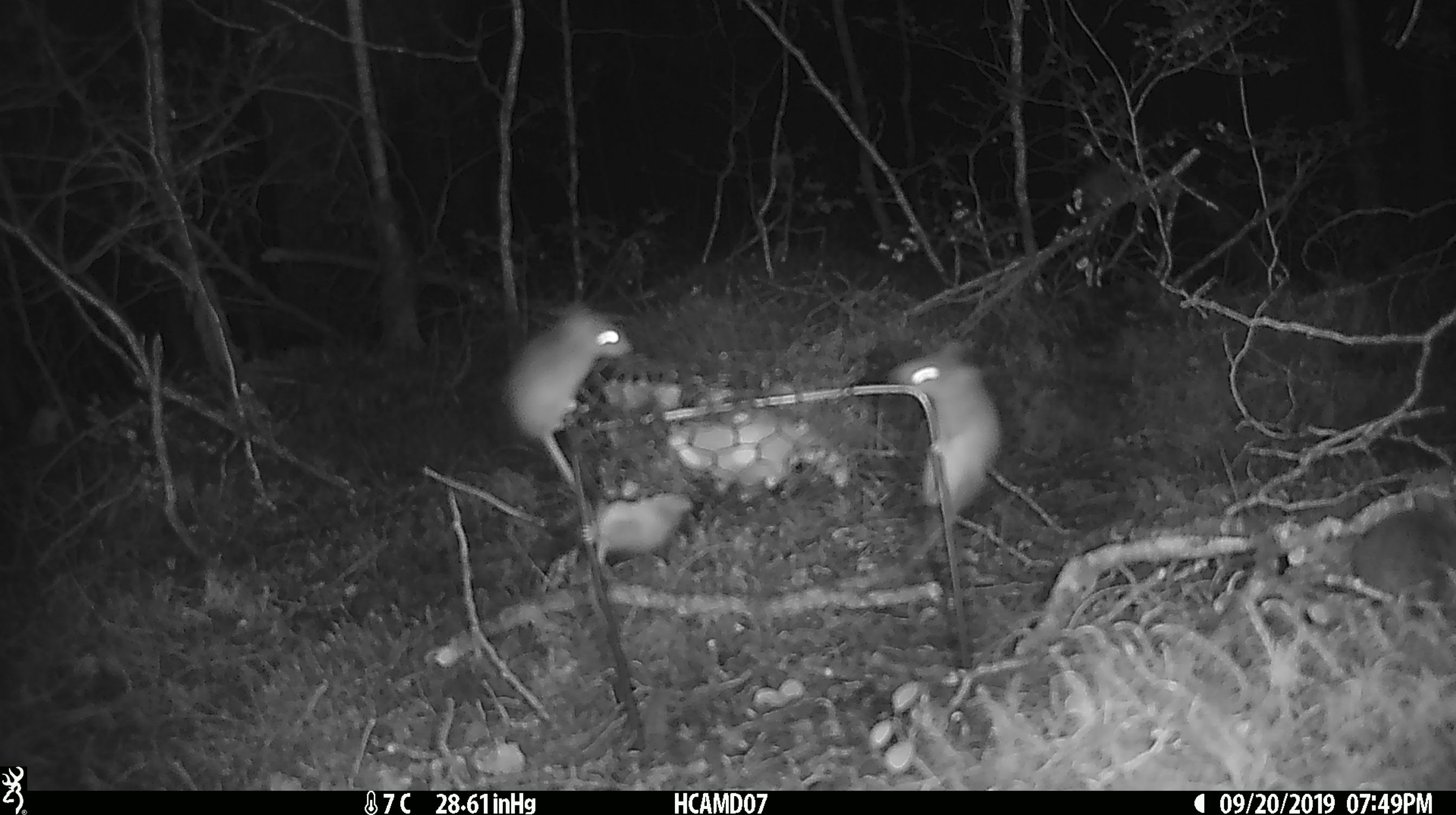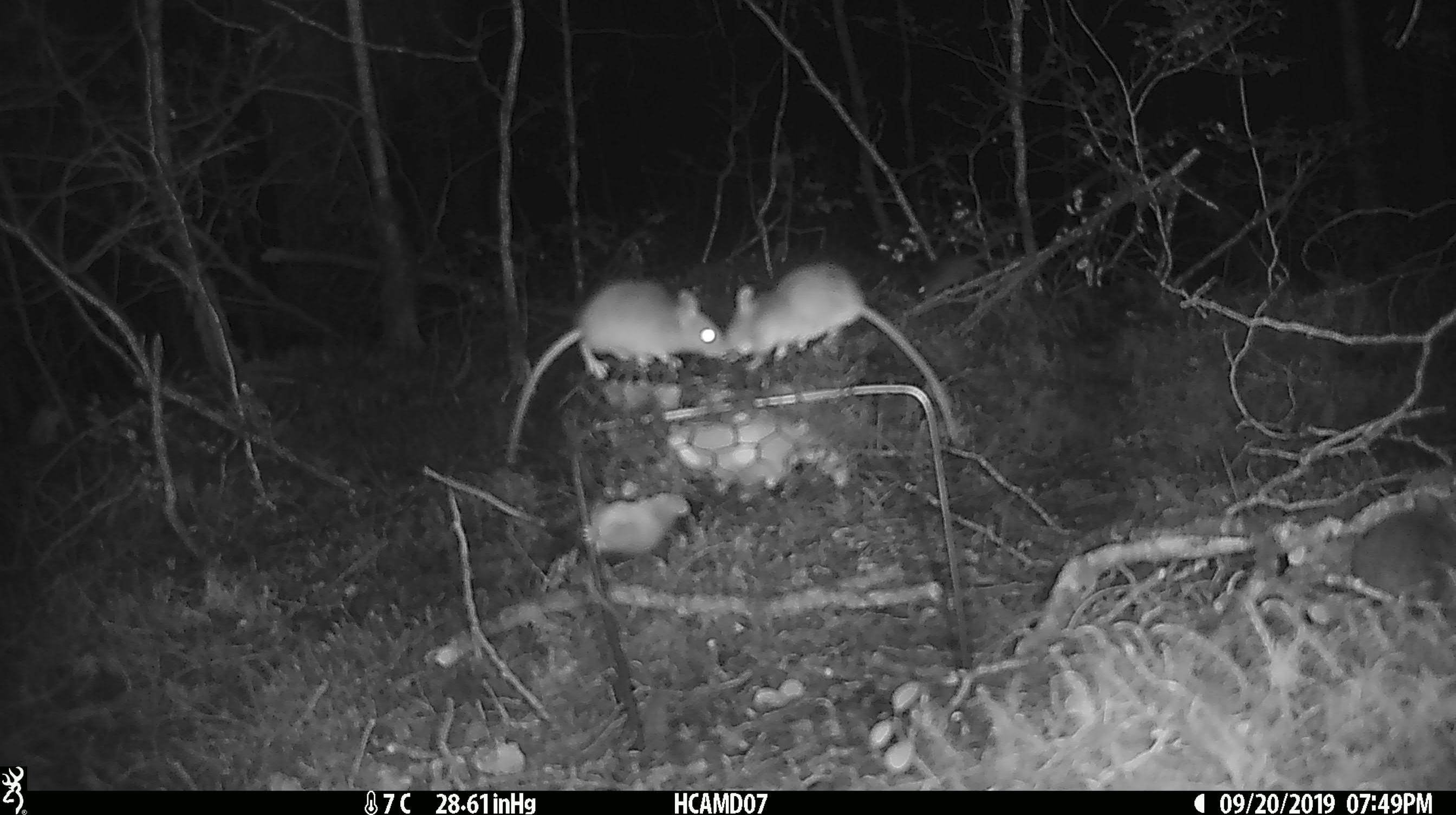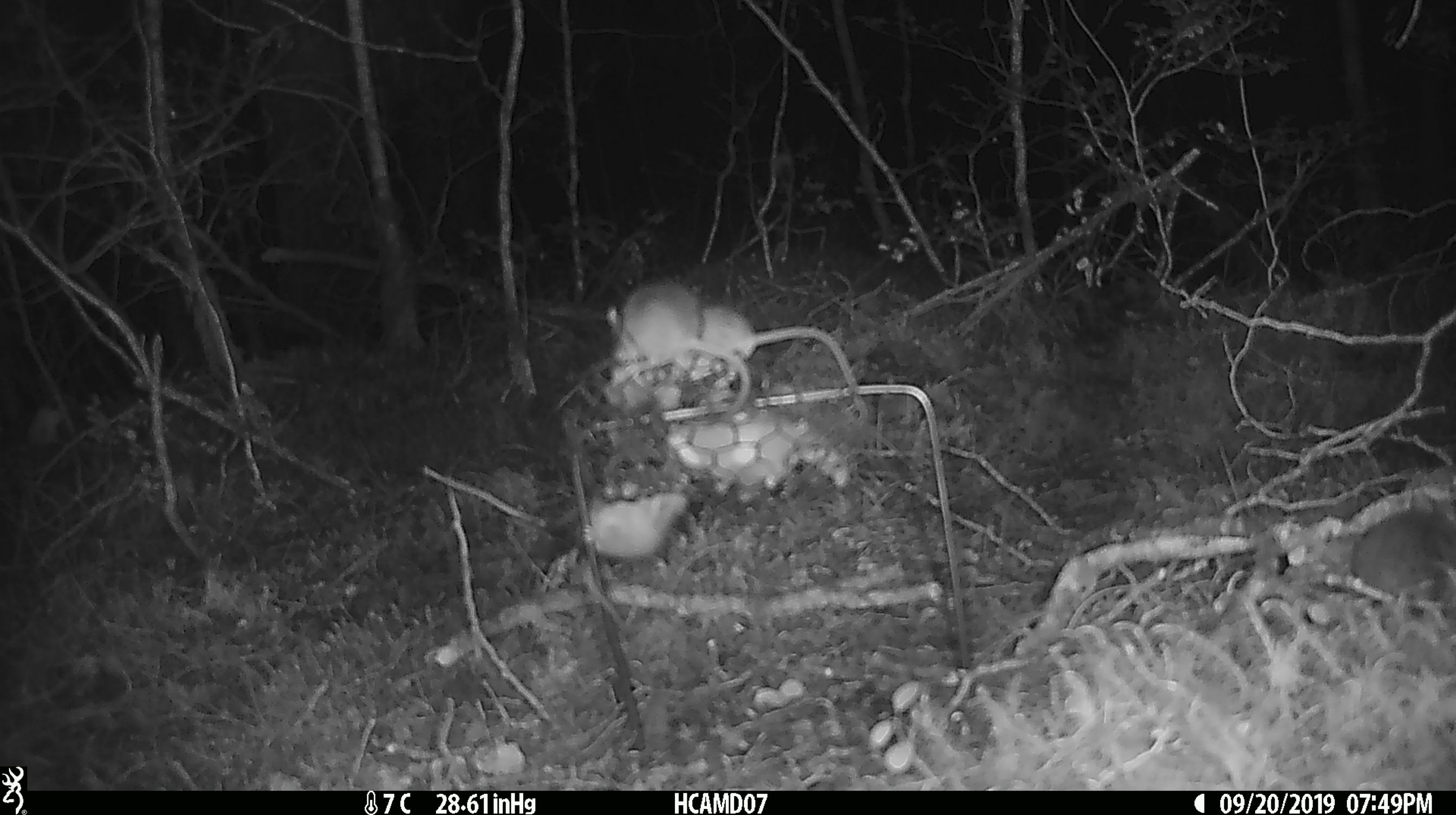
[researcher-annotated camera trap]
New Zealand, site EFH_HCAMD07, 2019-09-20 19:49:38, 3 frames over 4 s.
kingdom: Animalia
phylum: Chordata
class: Mammalia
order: Rodentia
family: Muridae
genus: Mus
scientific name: Mus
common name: mouse